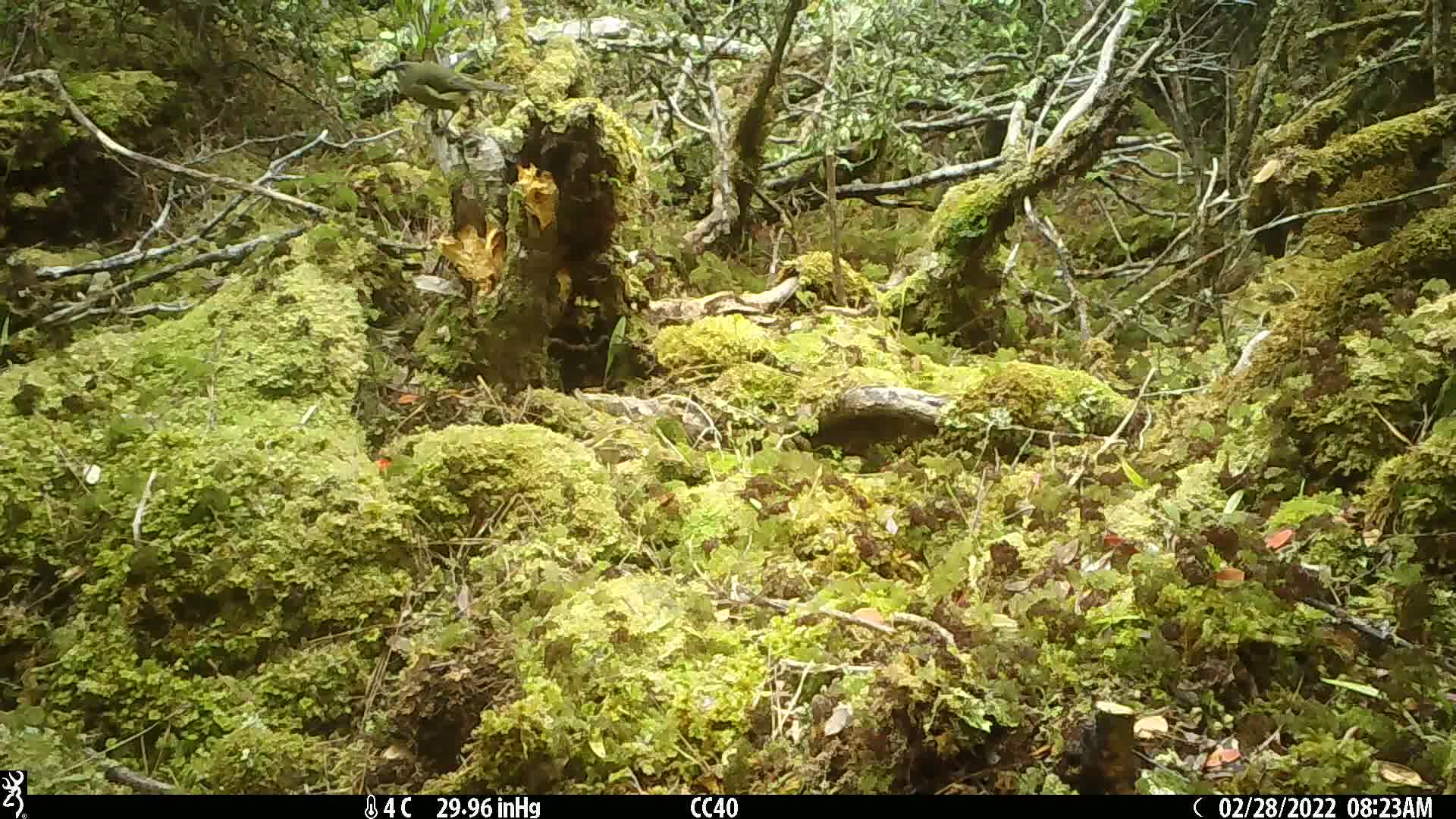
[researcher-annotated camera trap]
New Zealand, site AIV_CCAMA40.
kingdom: Animalia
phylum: Chordata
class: Aves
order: Passeriformes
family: Meliphagidae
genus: Anthornis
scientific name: Anthornis melanura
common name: new zealand bellbird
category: bellbird